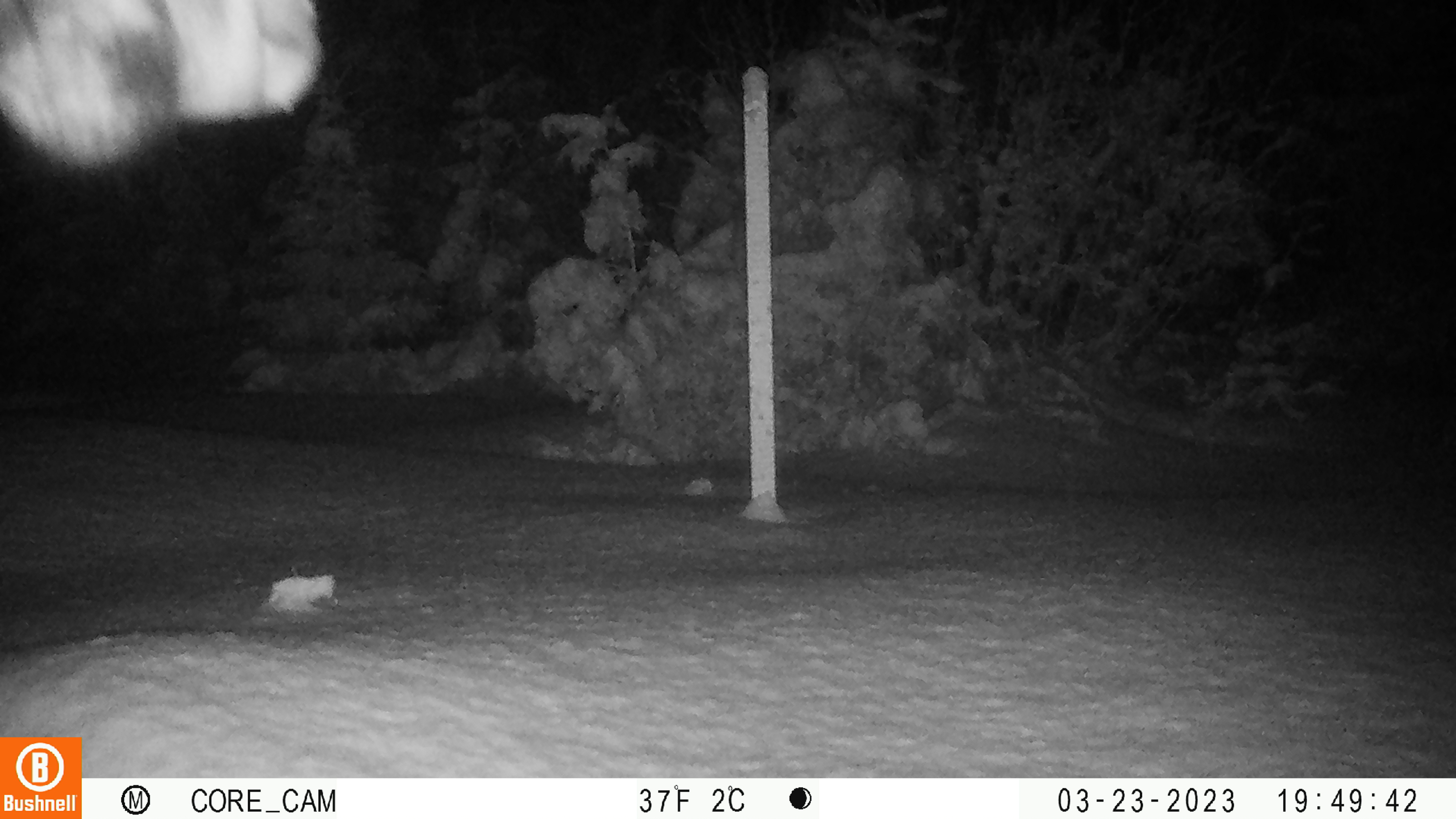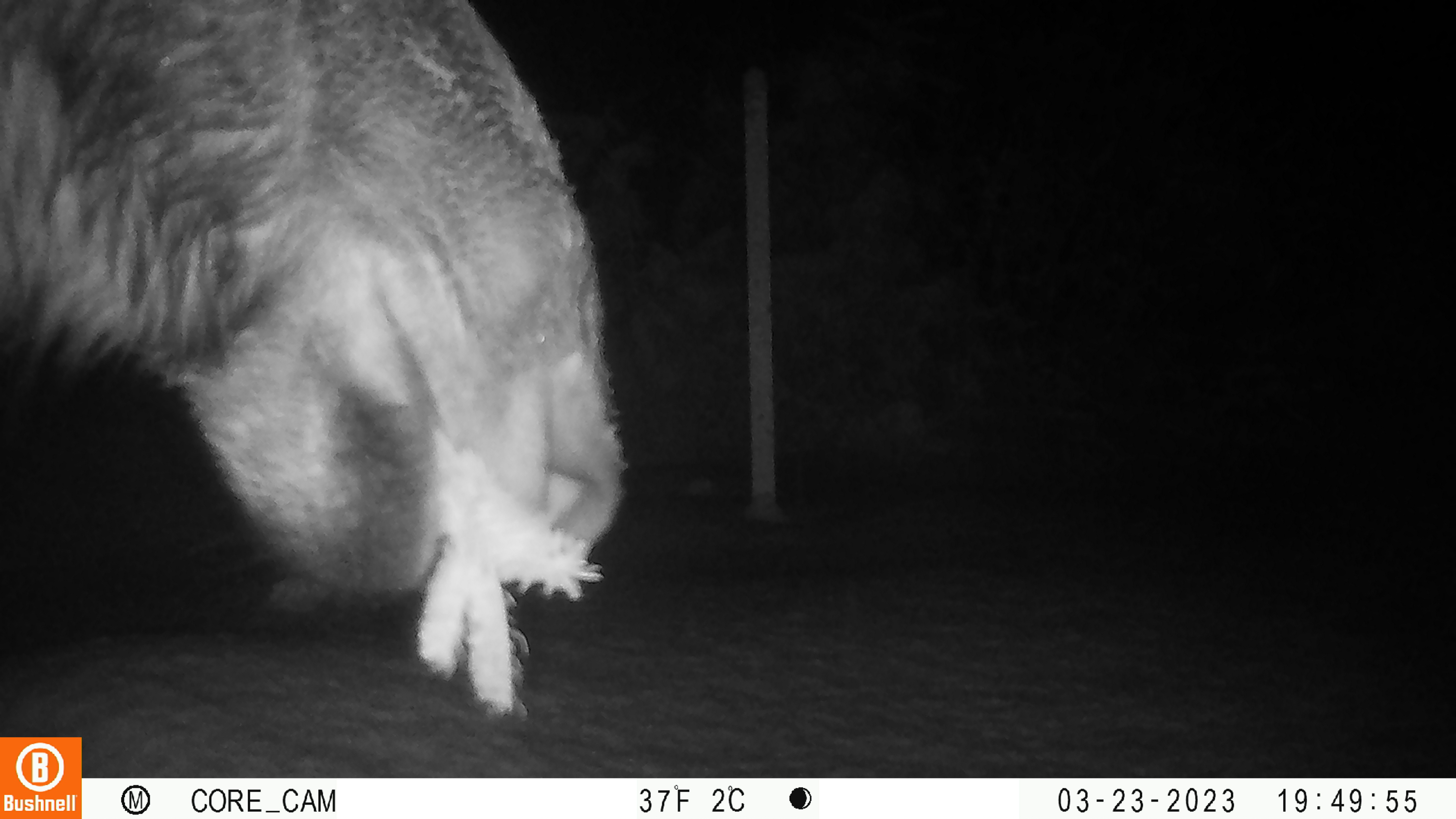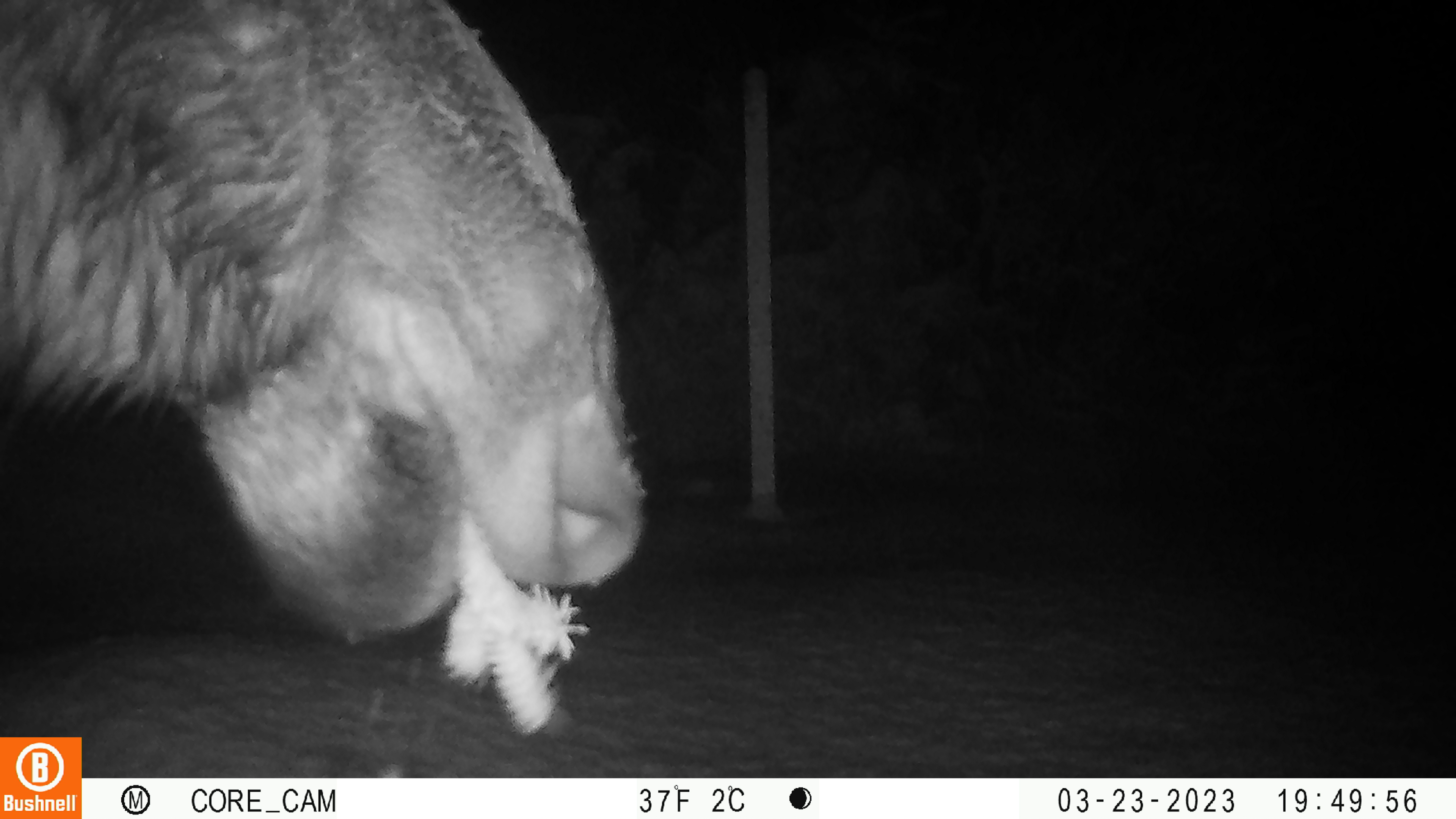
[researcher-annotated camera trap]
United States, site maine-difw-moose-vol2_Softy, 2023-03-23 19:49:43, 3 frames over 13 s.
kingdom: Animalia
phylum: Chordata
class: Mammalia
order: Artiodactyla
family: Cervidae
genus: Alces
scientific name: Alces alces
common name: moose